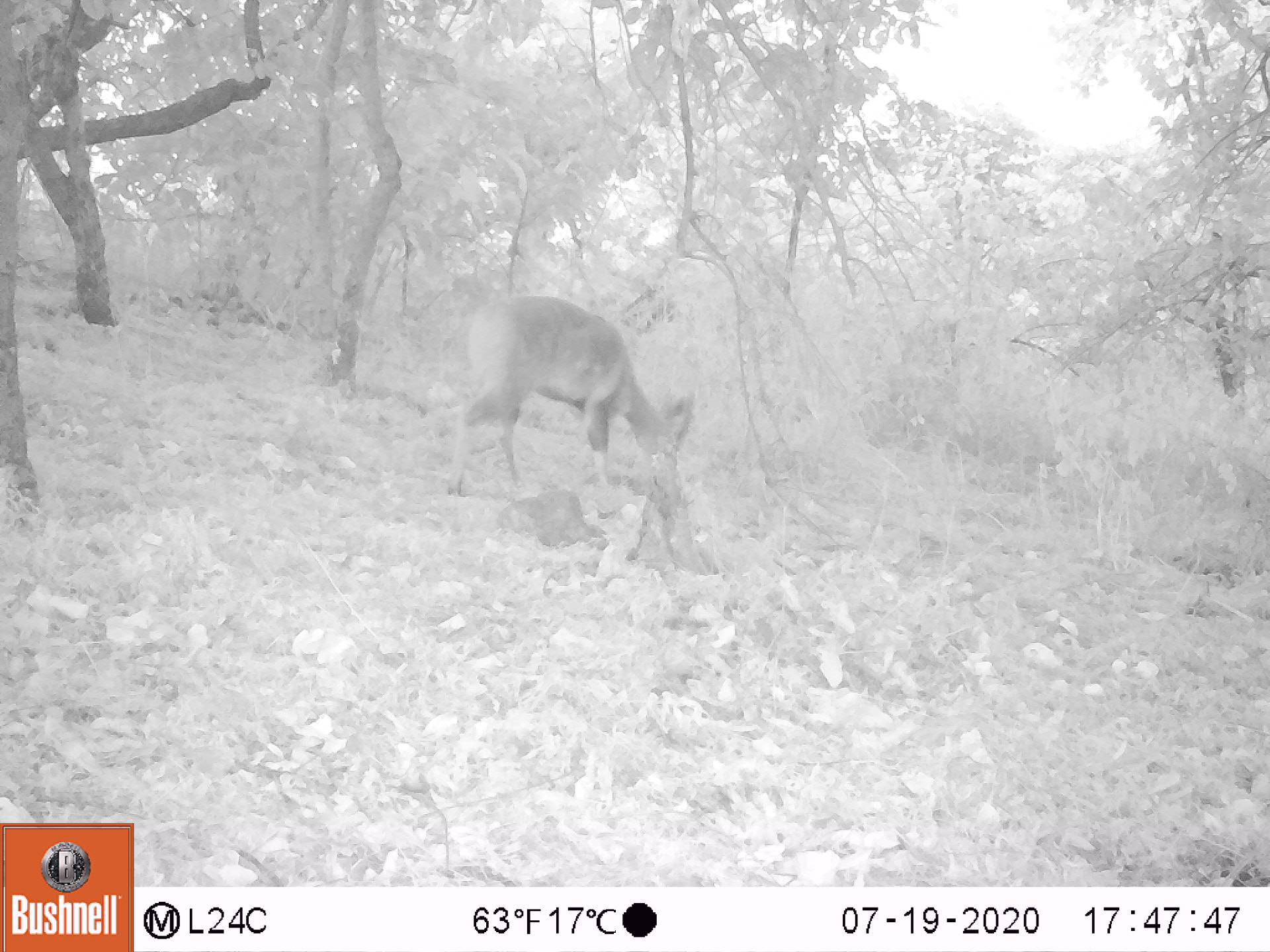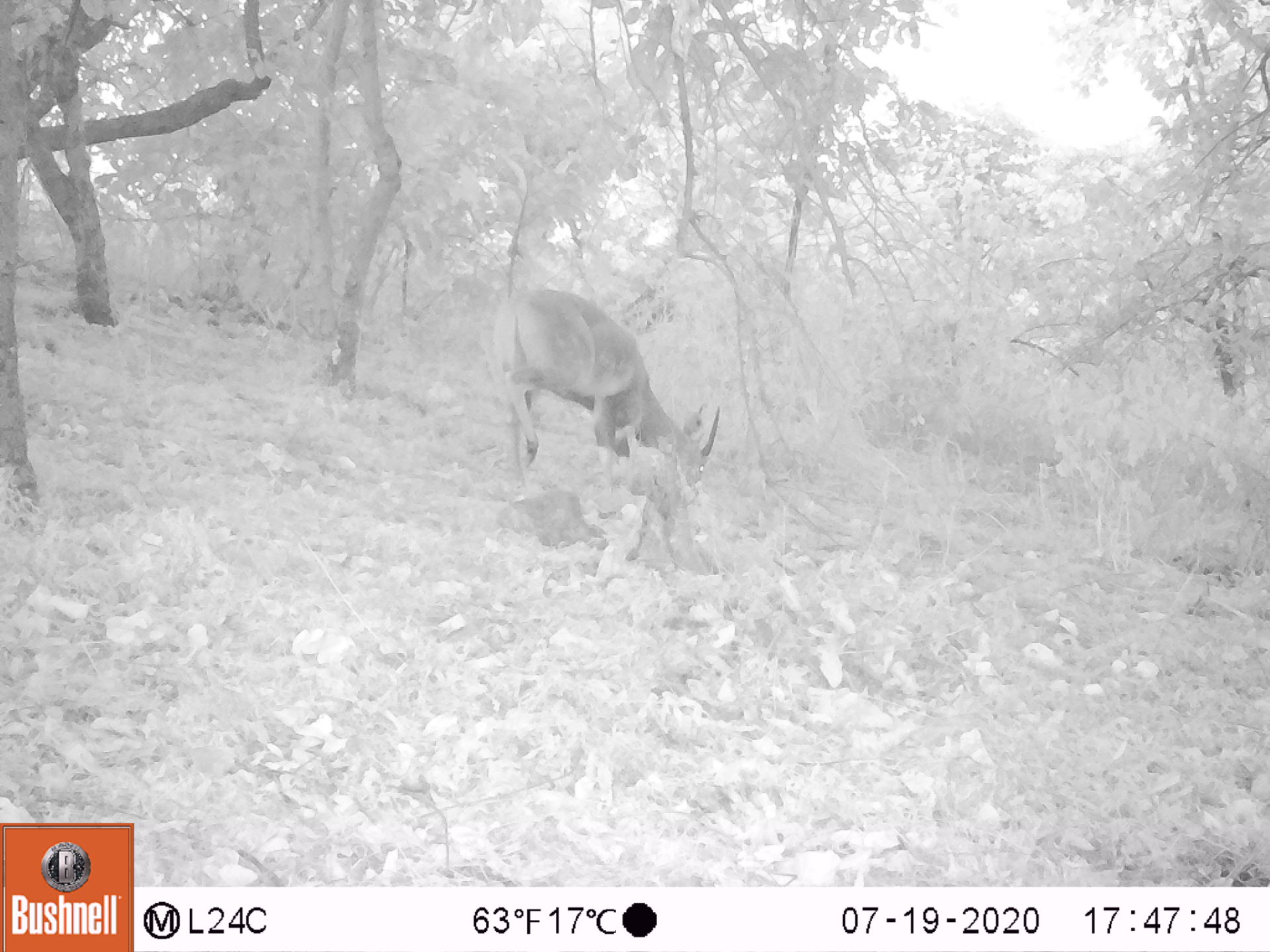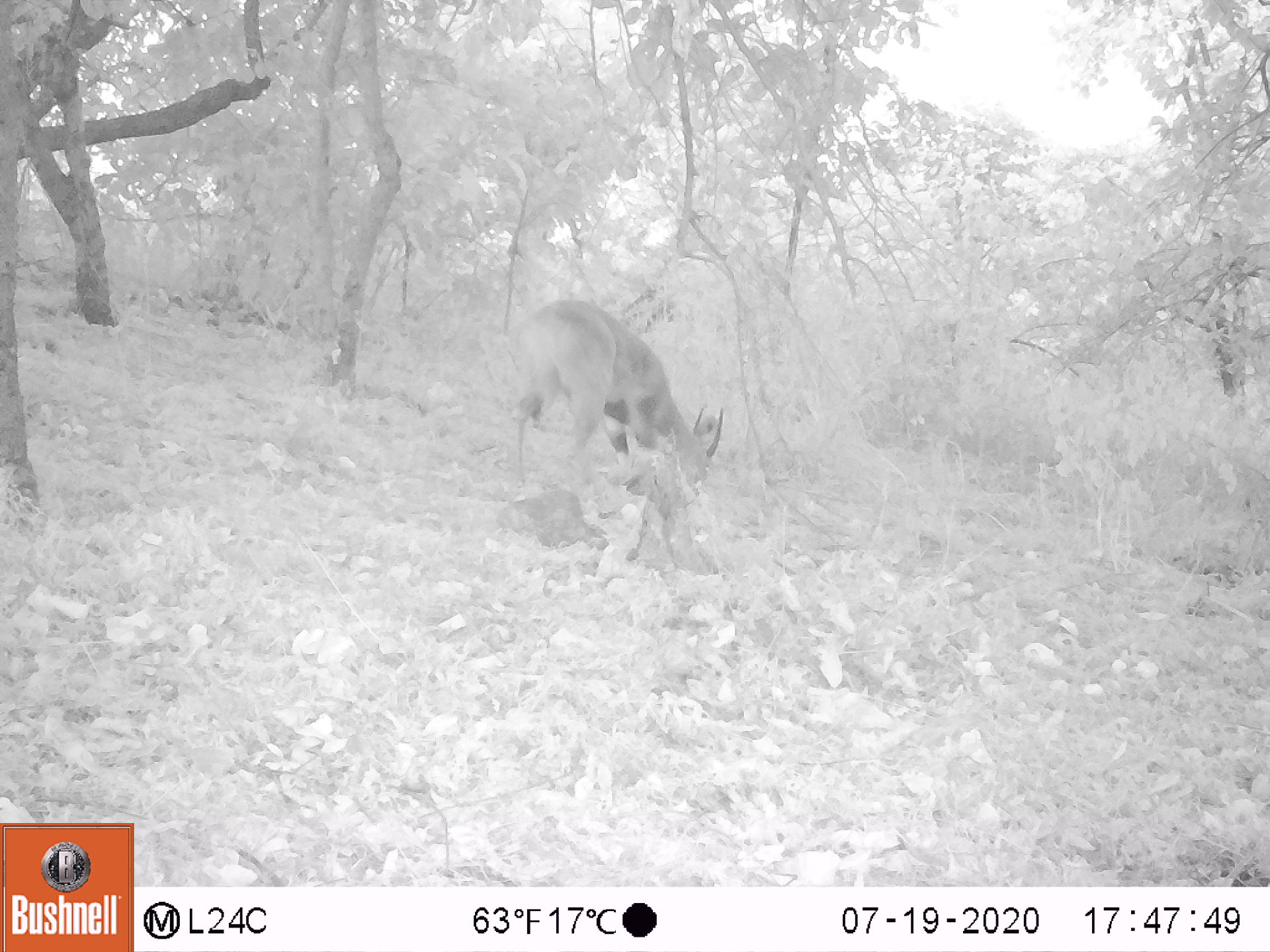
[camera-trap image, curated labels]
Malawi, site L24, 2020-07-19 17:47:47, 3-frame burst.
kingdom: Animalia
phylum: Chordata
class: Mammalia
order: Artiodactyla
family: Bovidae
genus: Tragelaphus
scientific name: Tragelaphus sylvaticus sylvaticus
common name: cape bushbuck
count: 1